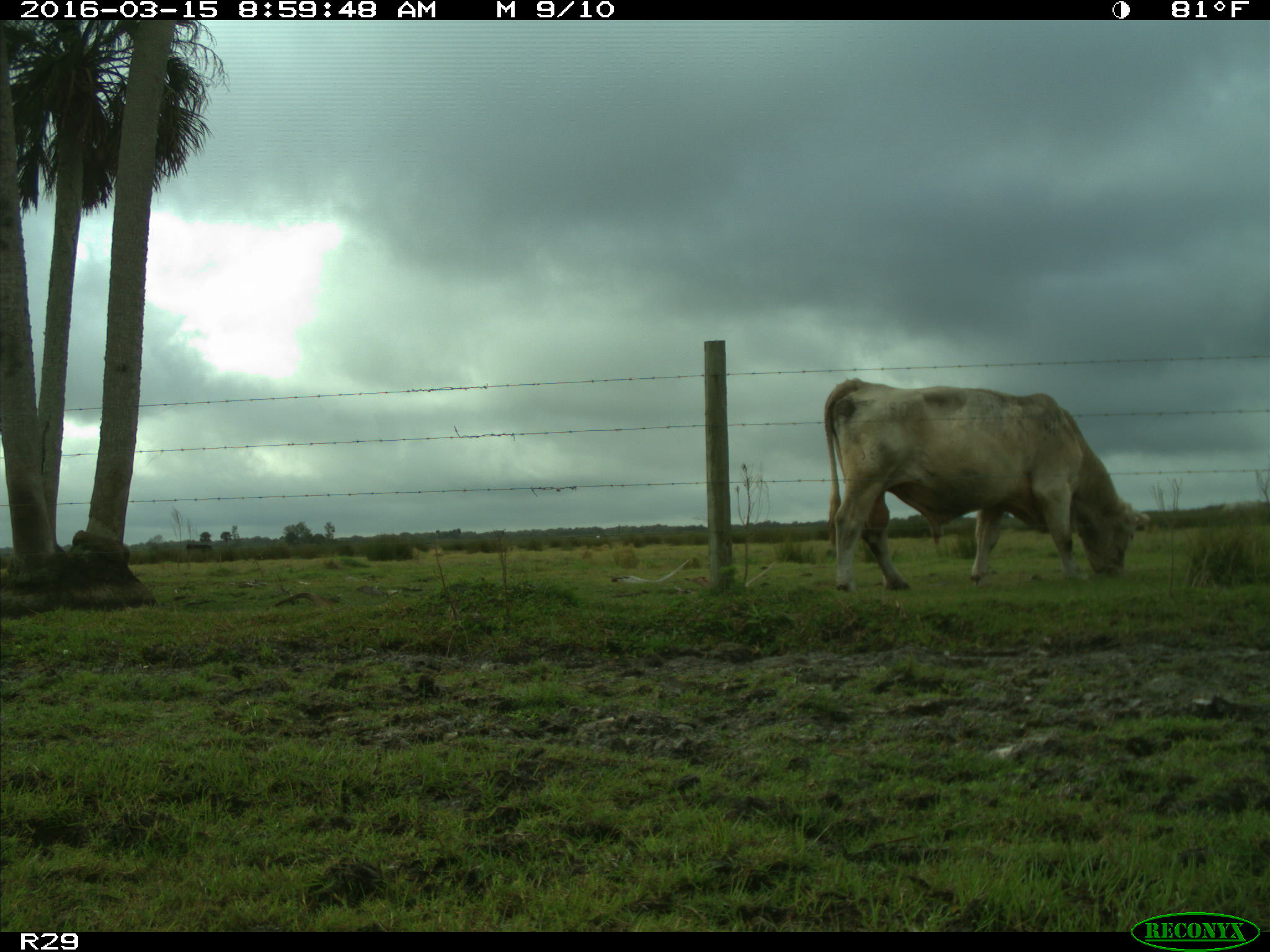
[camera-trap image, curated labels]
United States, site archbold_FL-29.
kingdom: Animalia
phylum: Chordata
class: Mammalia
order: Artiodactyla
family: Bovidae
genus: Bos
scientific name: Bos taurus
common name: domestic cow